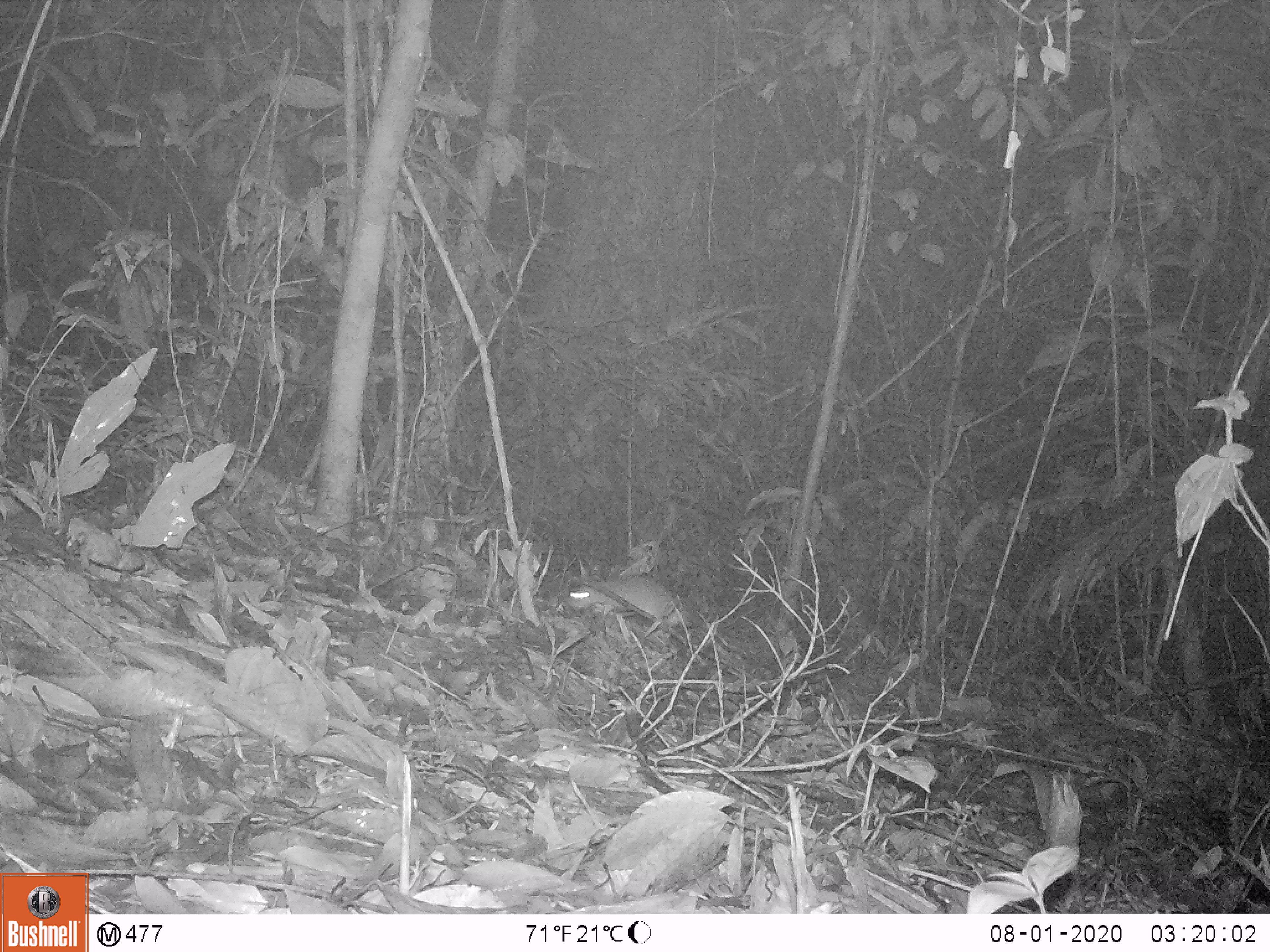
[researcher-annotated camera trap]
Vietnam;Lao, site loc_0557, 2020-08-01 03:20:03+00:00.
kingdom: Animalia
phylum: Chordata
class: Mammalia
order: Rodentia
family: Muridae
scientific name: Muridae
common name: old-world mice and rats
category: unidentified murid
Unidentified murid (old-world mice and rats) (Muridae). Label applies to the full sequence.